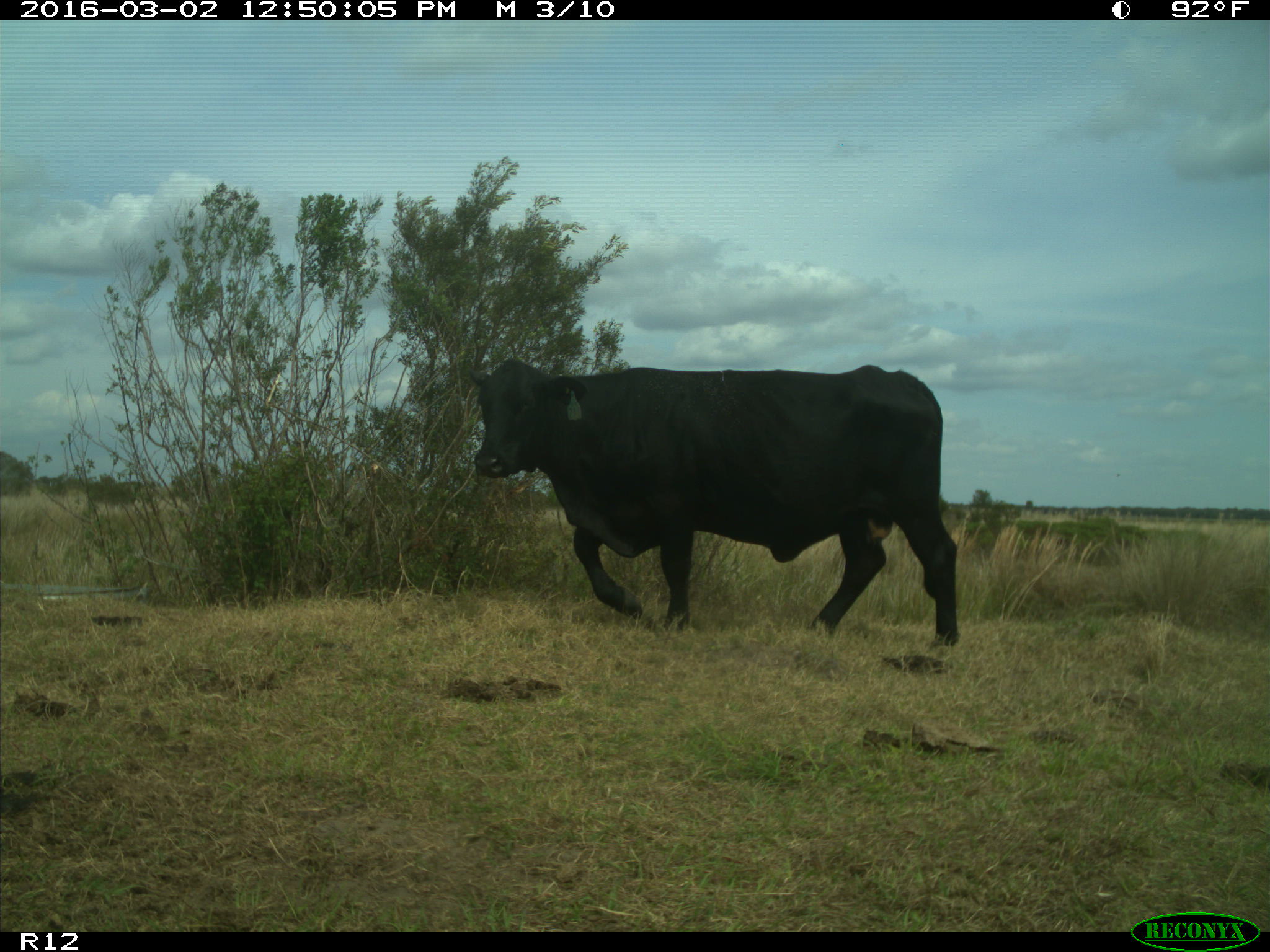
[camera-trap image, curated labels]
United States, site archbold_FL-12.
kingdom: Animalia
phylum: Chordata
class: Mammalia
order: Artiodactyla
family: Bovidae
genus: Bos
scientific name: Bos taurus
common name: domestic cow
Bos taurus (domestic cow).